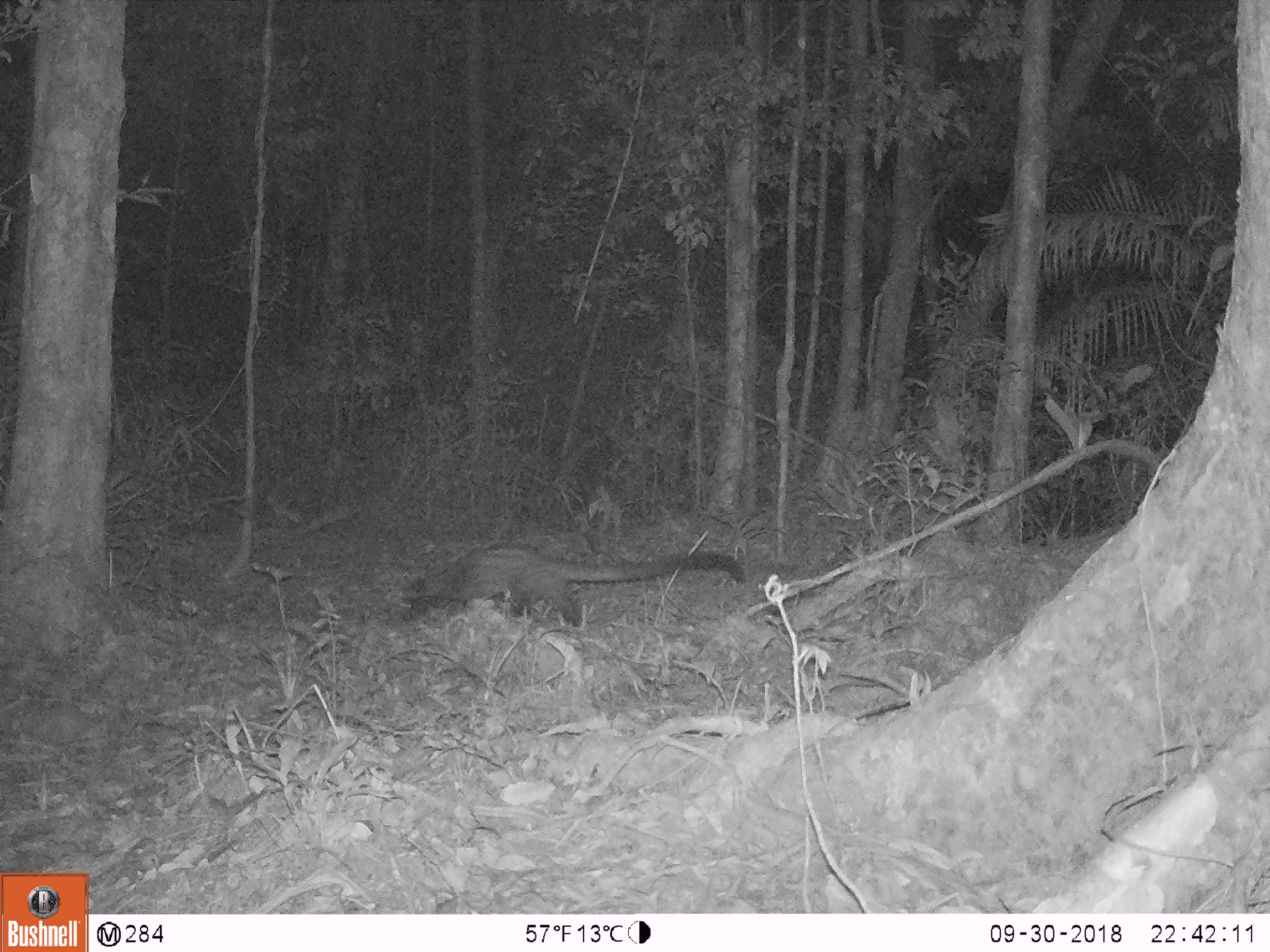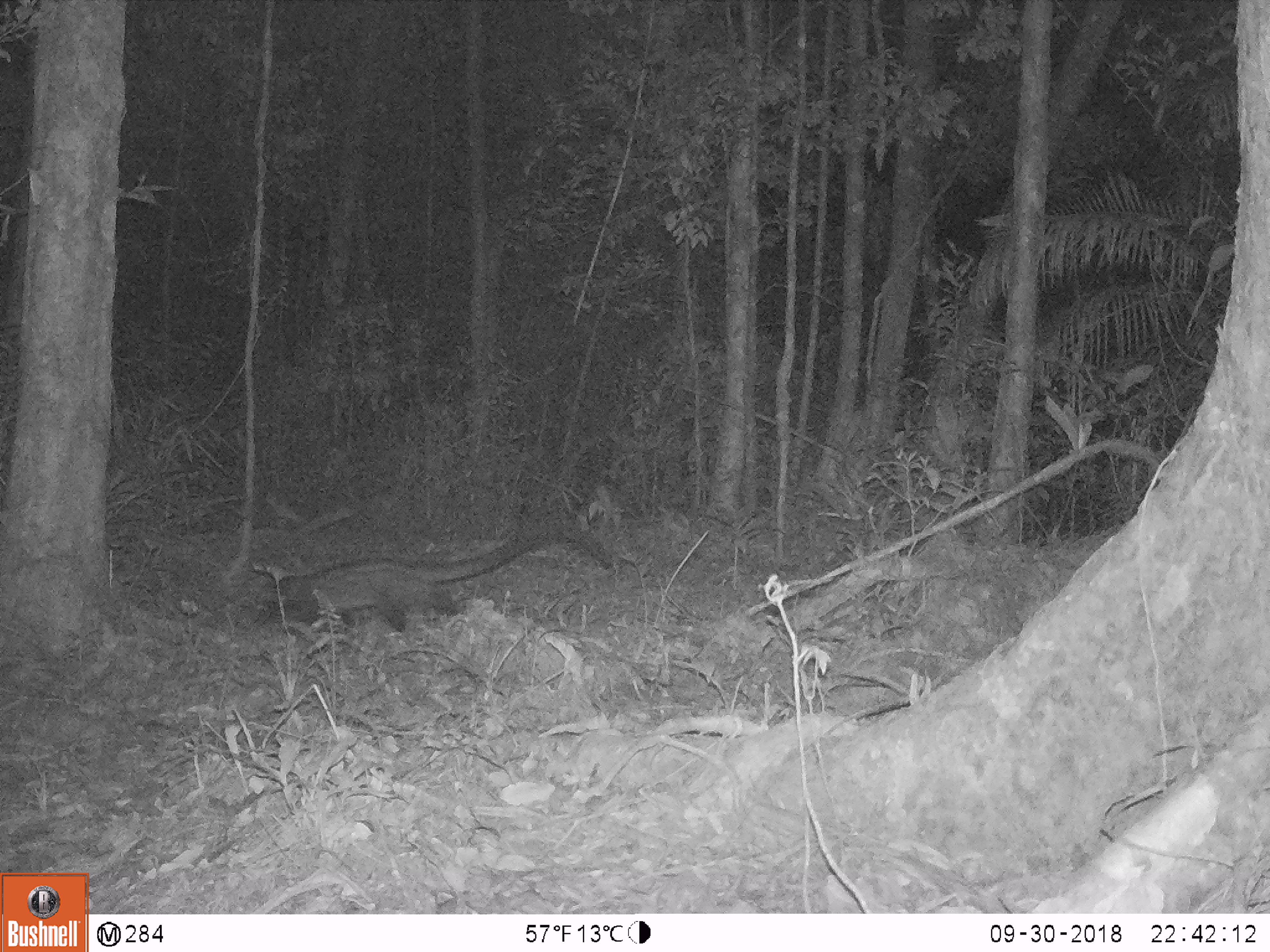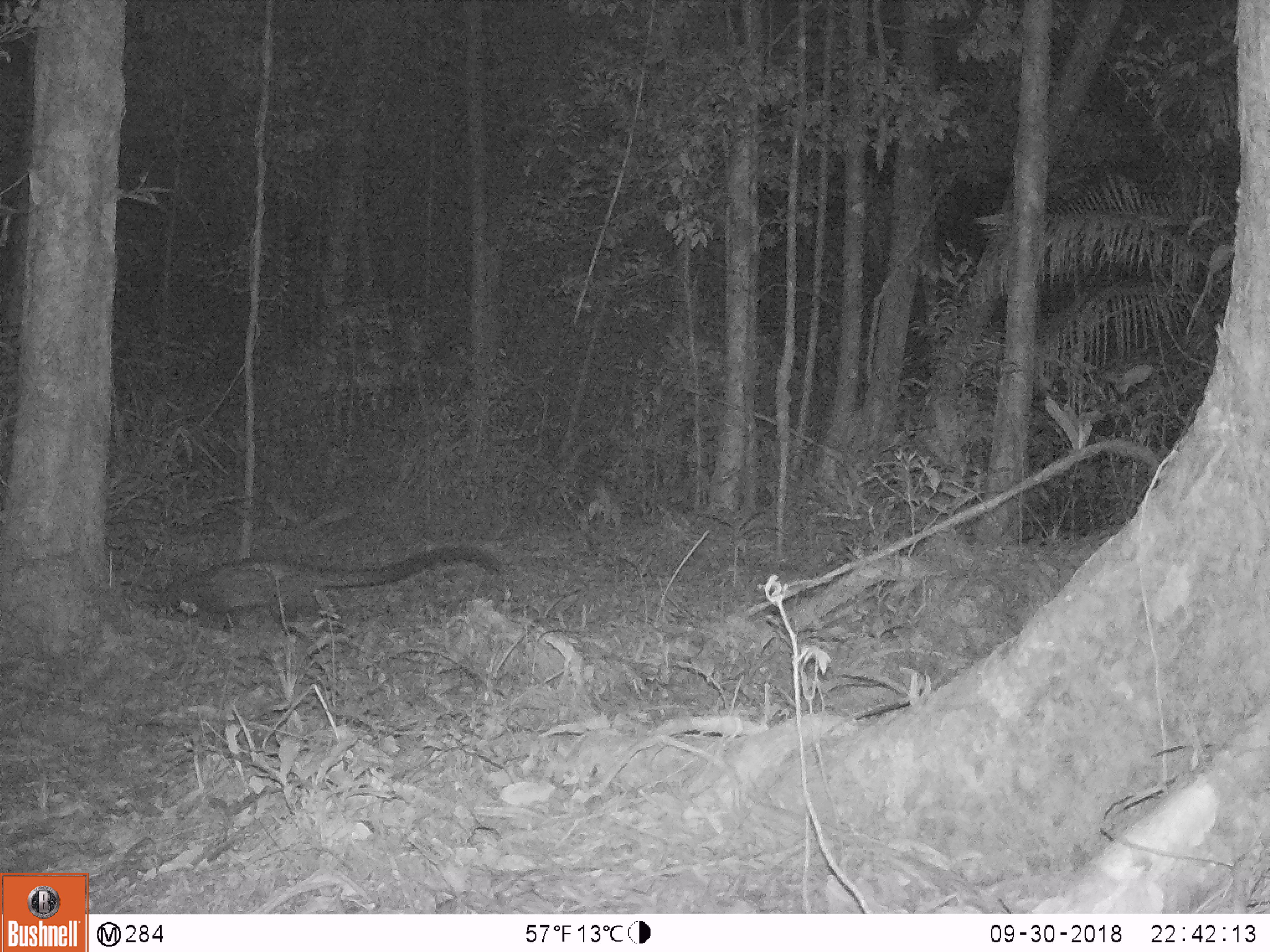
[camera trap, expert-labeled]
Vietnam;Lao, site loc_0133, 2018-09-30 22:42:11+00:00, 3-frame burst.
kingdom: Animalia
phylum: Chordata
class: Mammalia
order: Carnivora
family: Viverridae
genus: Paradoxurus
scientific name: Paradoxurus hermaphroditus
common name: common palm civet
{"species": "common palm civet (Paradoxurus hermaphroditus)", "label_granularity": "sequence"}